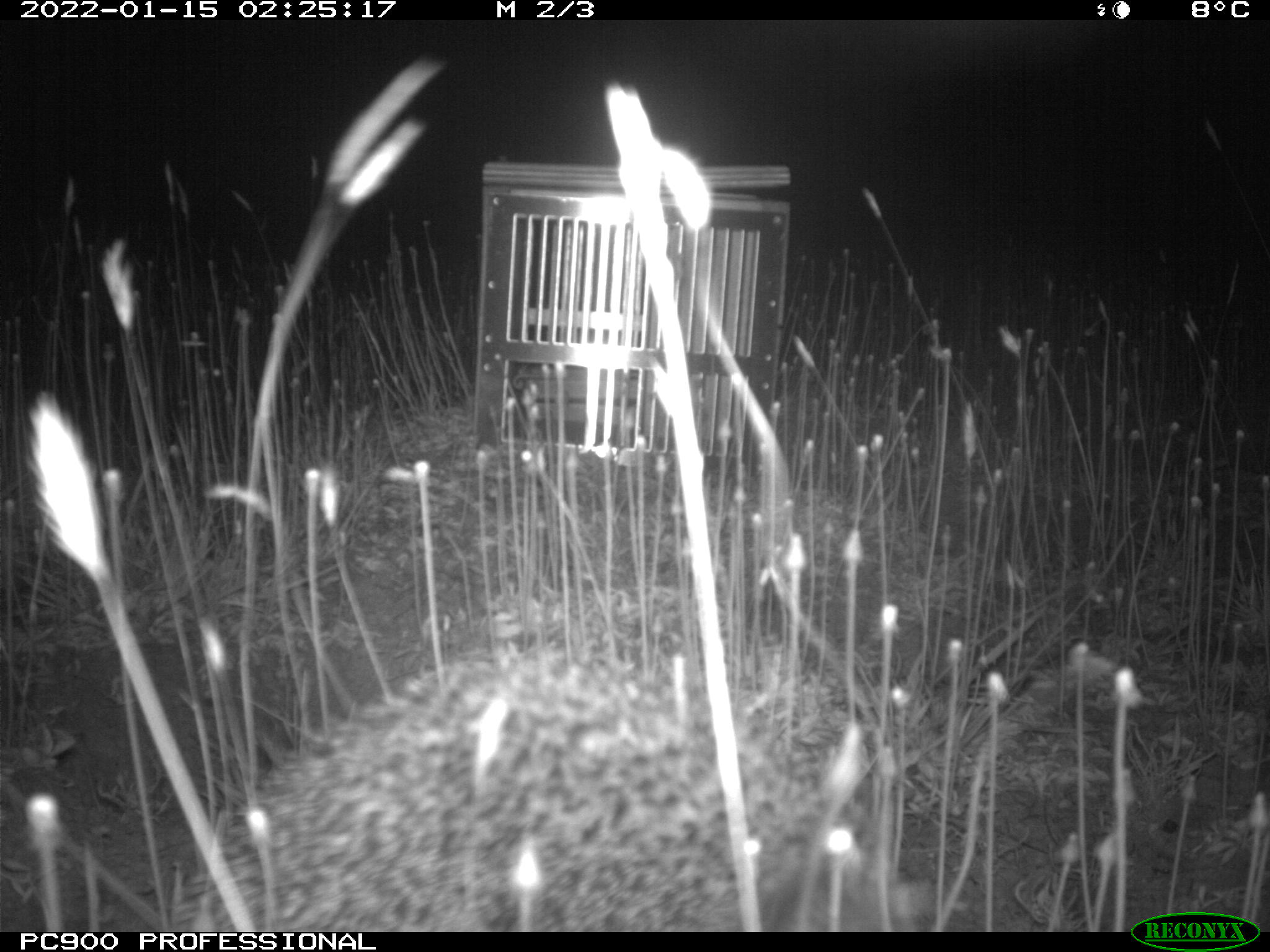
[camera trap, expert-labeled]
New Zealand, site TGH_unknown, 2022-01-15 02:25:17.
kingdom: Animalia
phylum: Chordata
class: Mammalia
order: Eulipotyphla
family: Erinaceidae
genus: Erinaceus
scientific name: Erinaceus europaeus europaeus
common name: european hedgehog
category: hedgehog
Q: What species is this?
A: Hedgehog (european hedgehog) (Erinaceus europaeus europaeus).